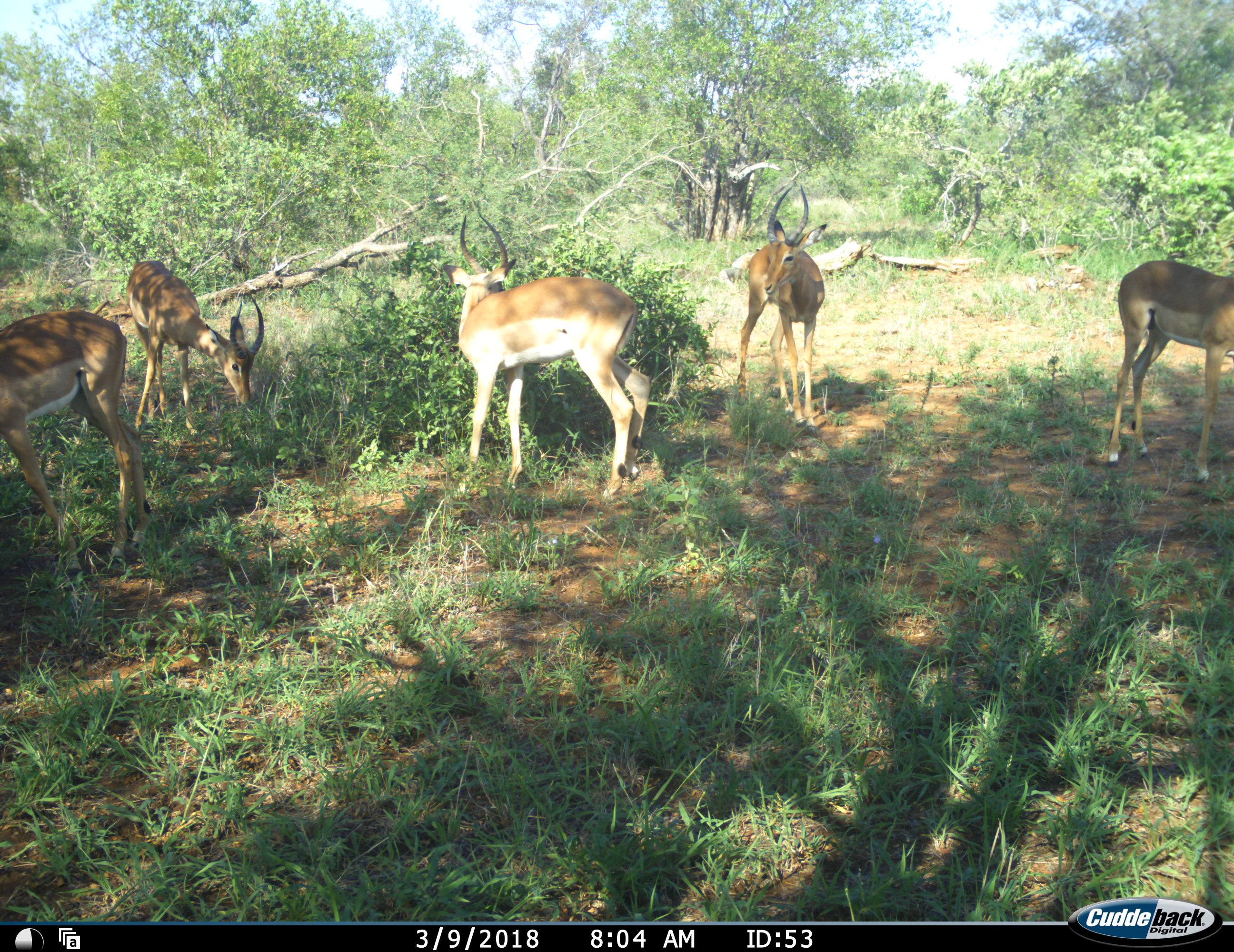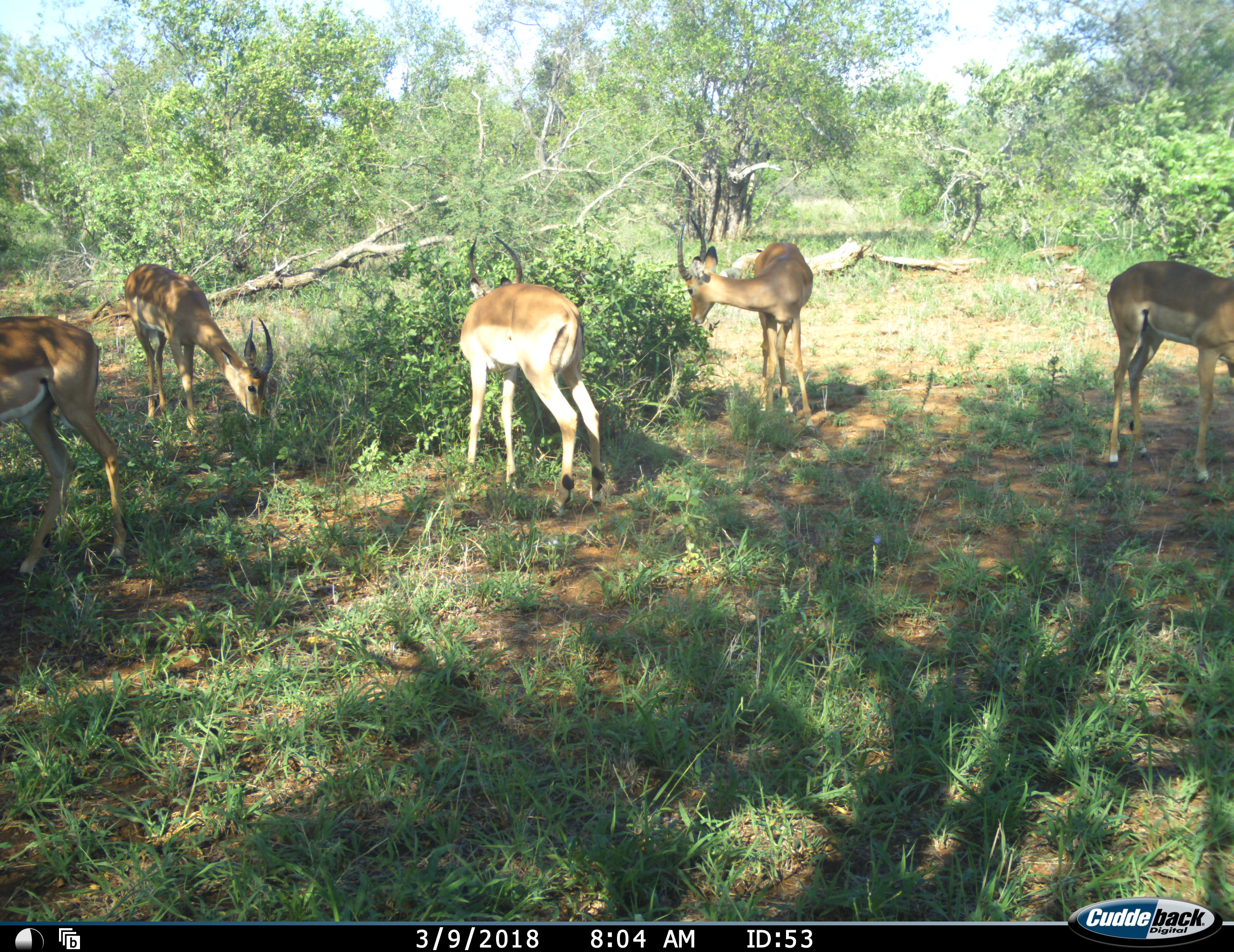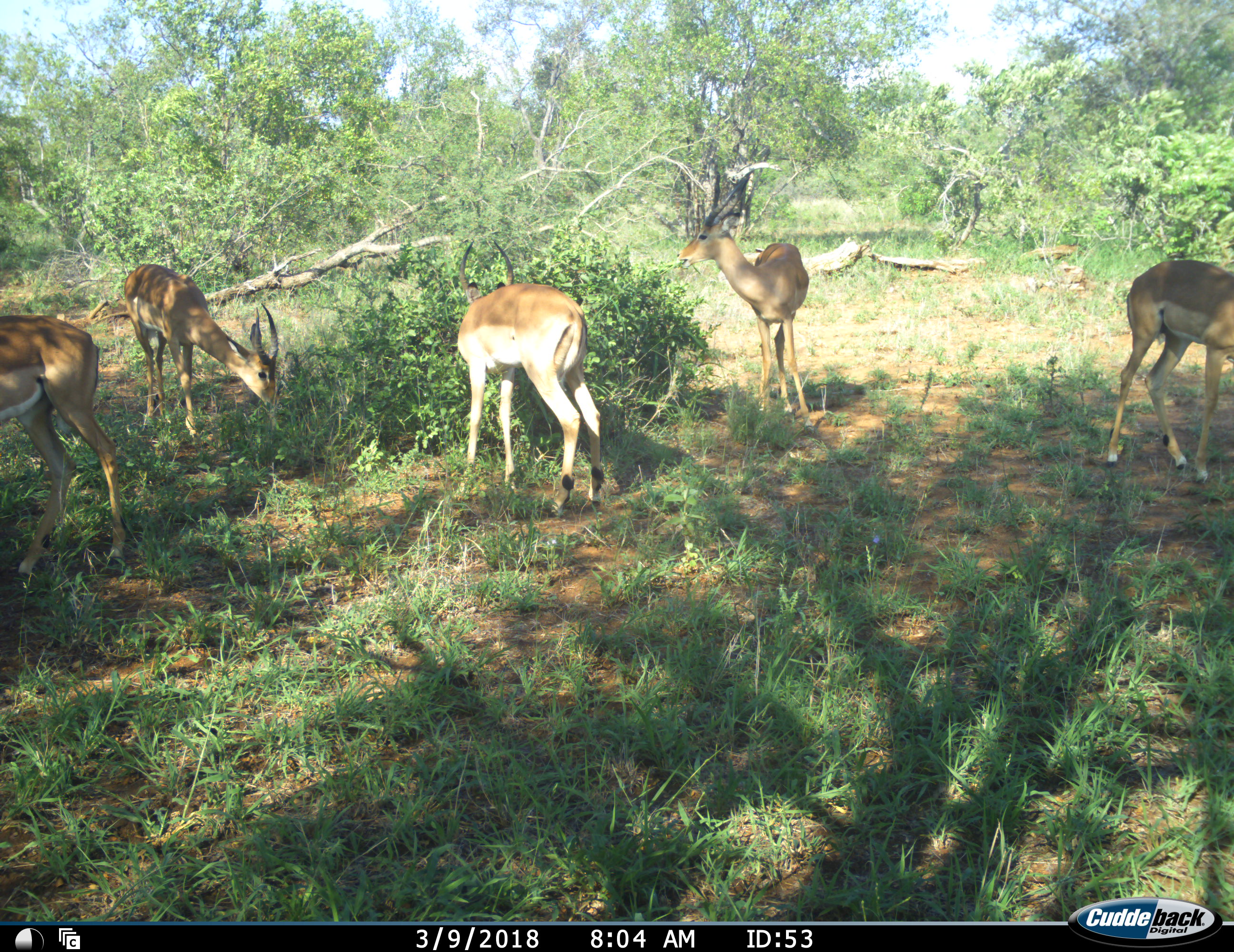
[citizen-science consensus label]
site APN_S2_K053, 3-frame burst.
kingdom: Animalia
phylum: Chordata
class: Mammalia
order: Artiodactyla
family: Bovidae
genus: Aepyceros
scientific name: Aepyceros melampus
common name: impala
Impala (Aepyceros melampus), count 5. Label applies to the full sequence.